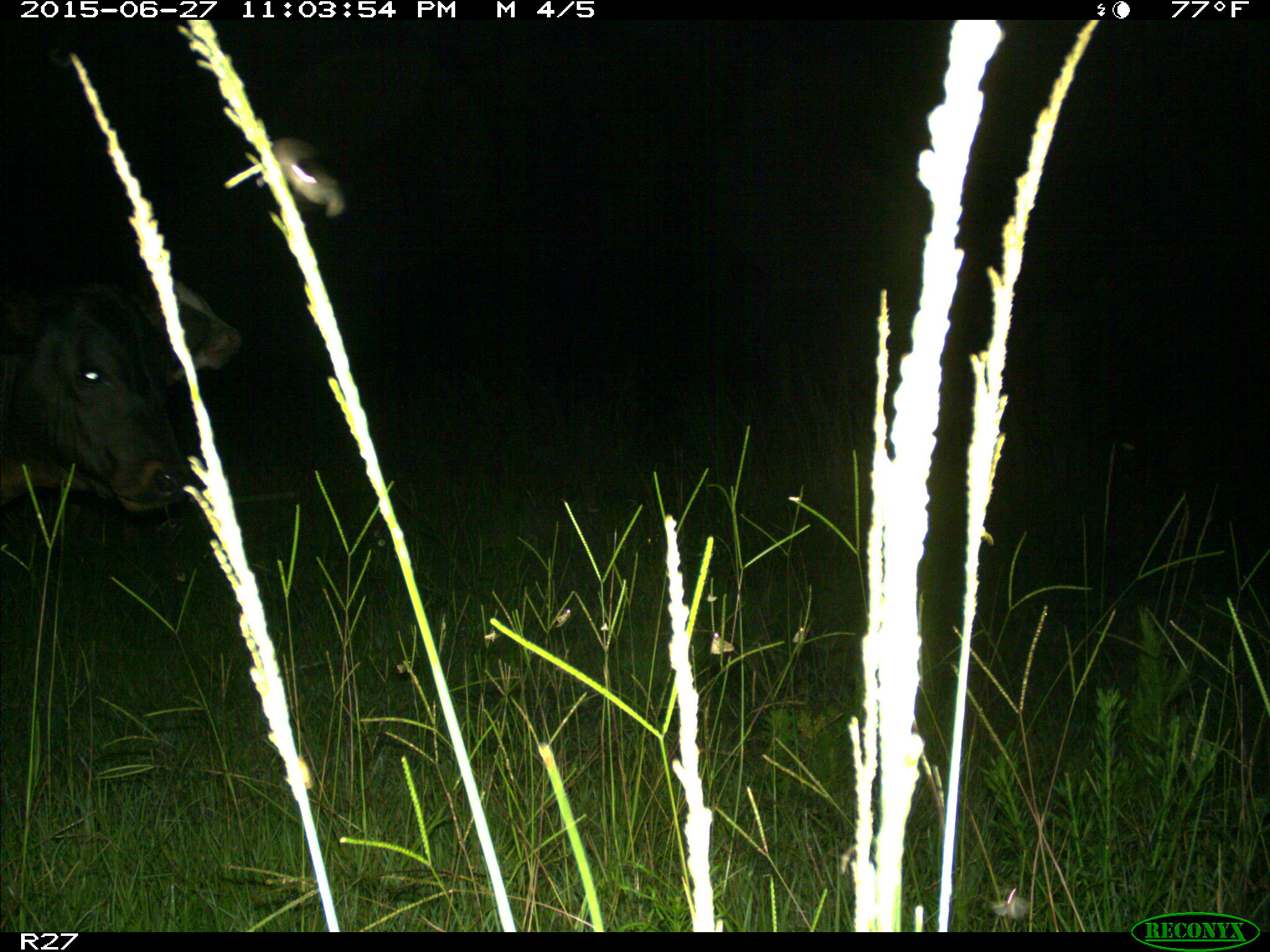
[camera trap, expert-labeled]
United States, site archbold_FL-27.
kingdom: Animalia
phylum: Chordata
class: Mammalia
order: Artiodactyla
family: Bovidae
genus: Bos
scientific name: Bos taurus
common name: domestic cow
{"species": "Bos taurus (domestic cow)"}